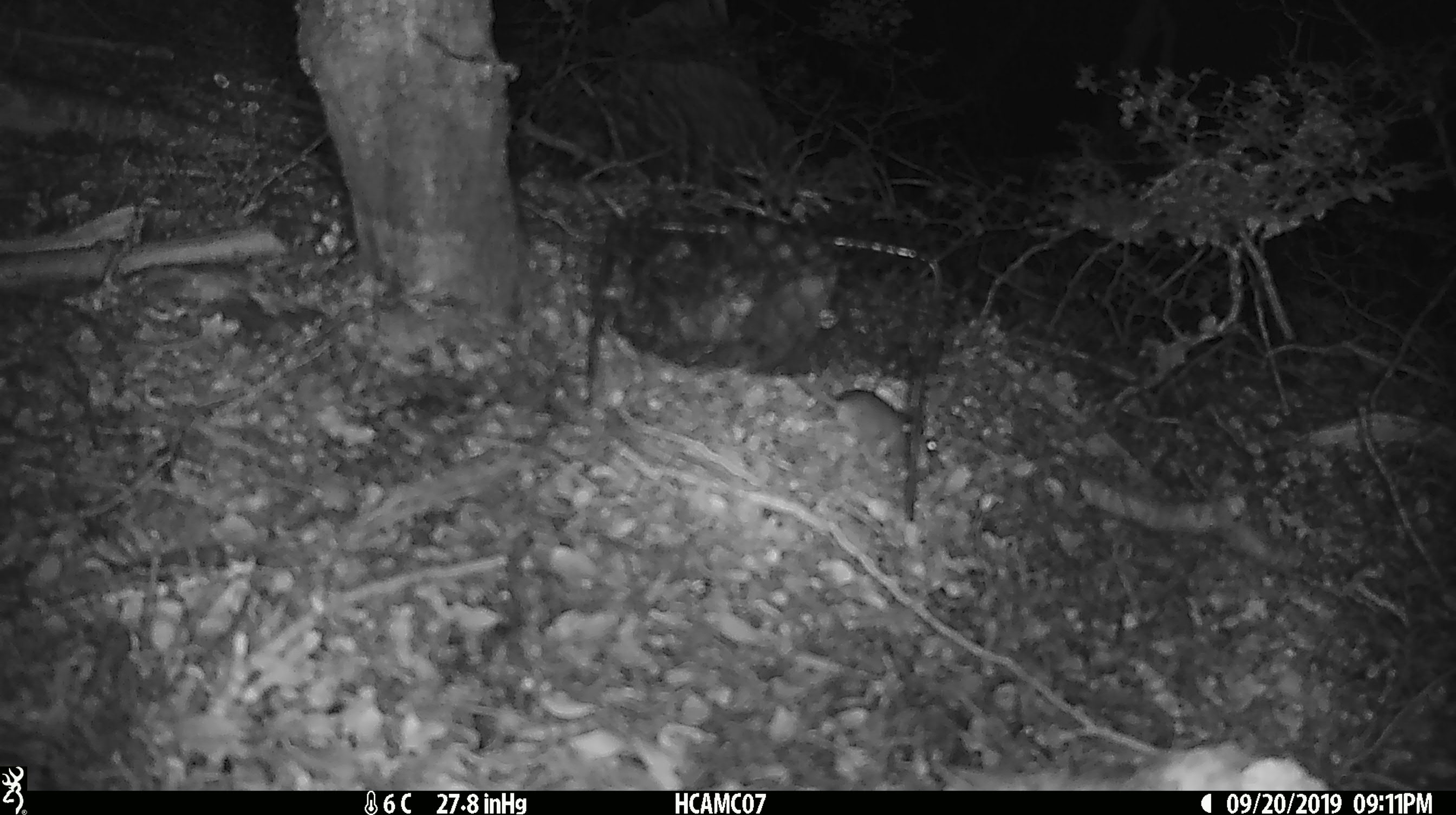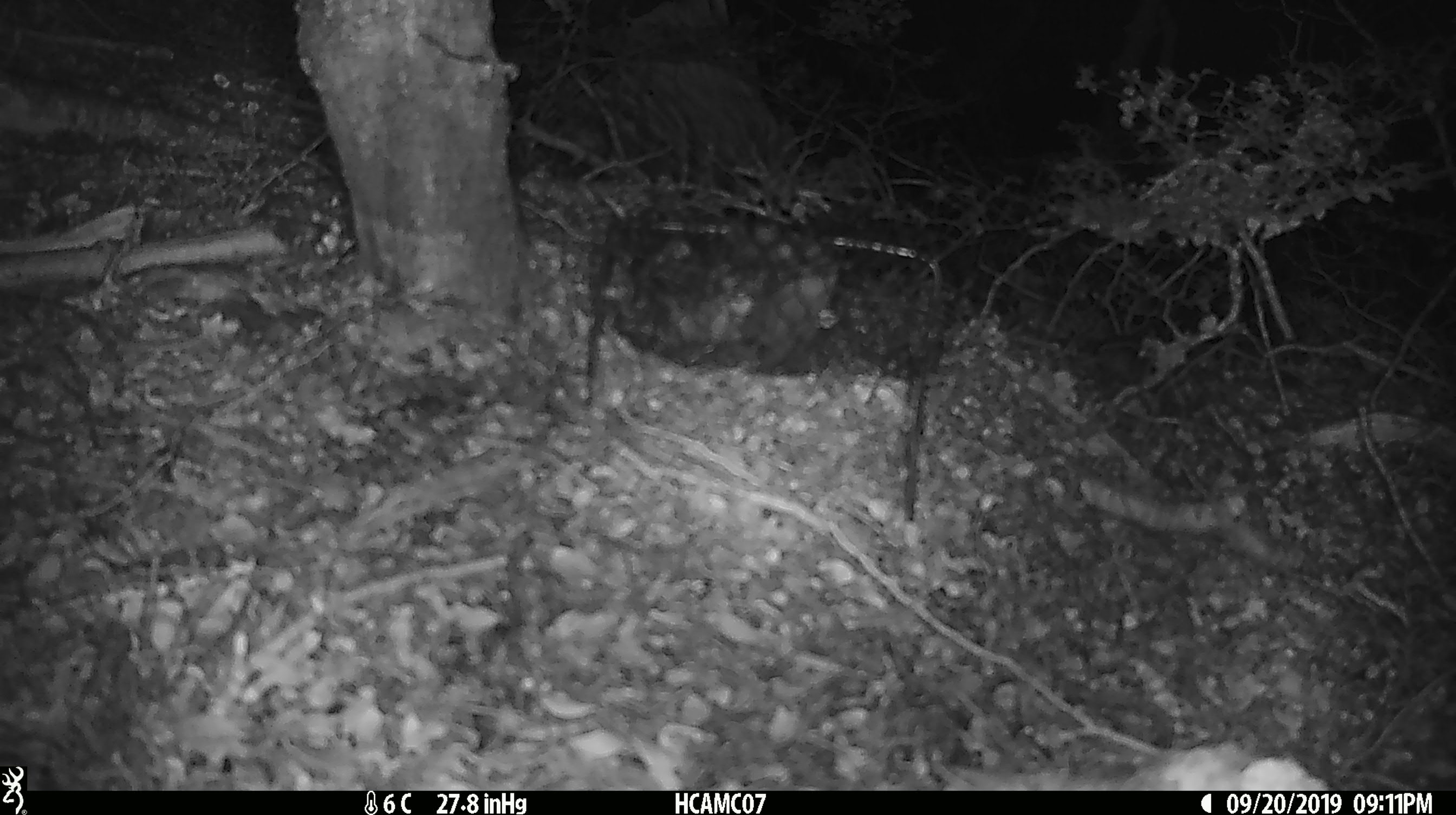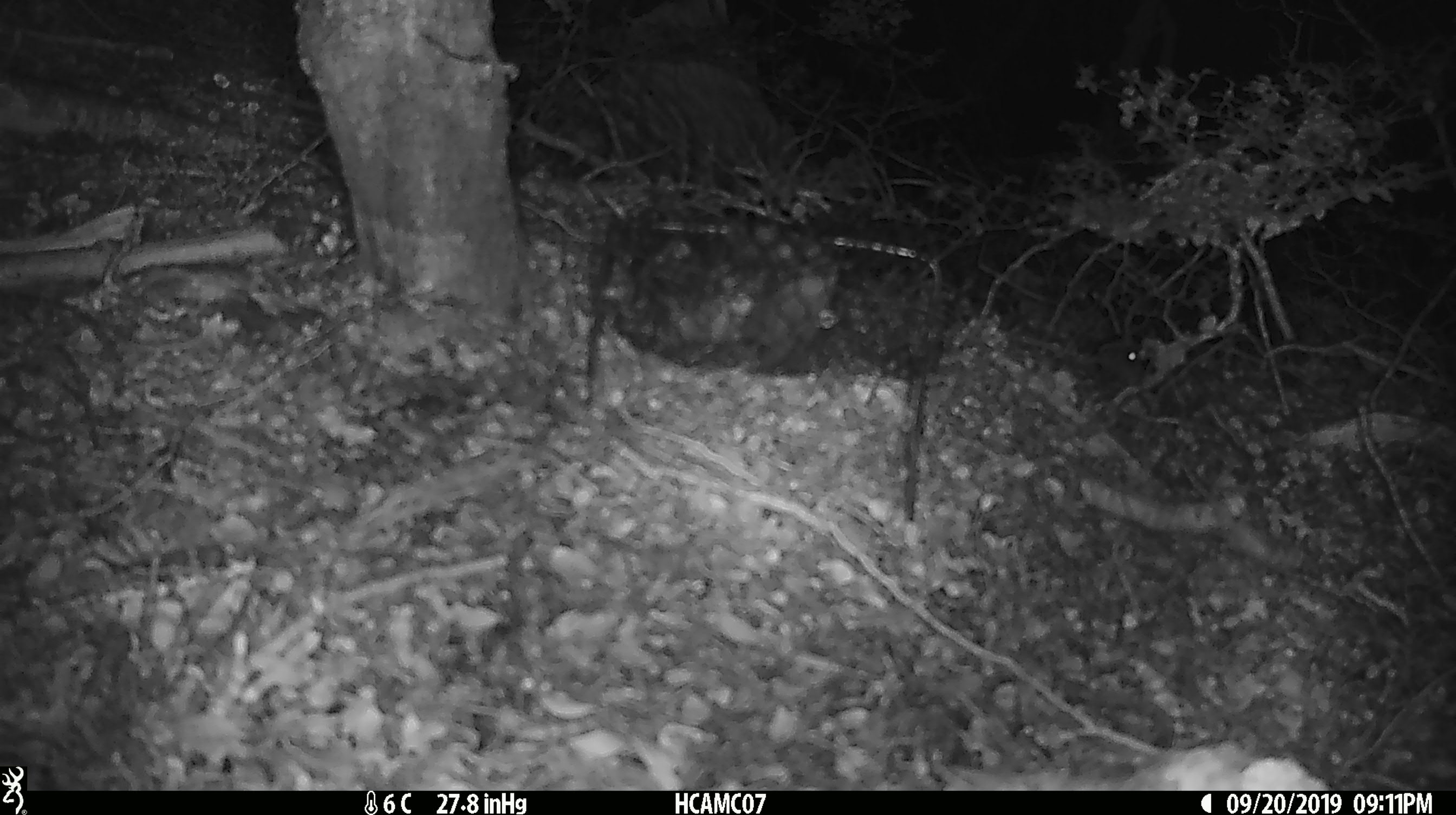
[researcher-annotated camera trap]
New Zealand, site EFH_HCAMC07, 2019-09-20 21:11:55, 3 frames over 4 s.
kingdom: Animalia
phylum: Chordata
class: Mammalia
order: Rodentia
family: Muridae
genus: Mus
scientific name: Mus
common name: mouse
Mouse (Mus).